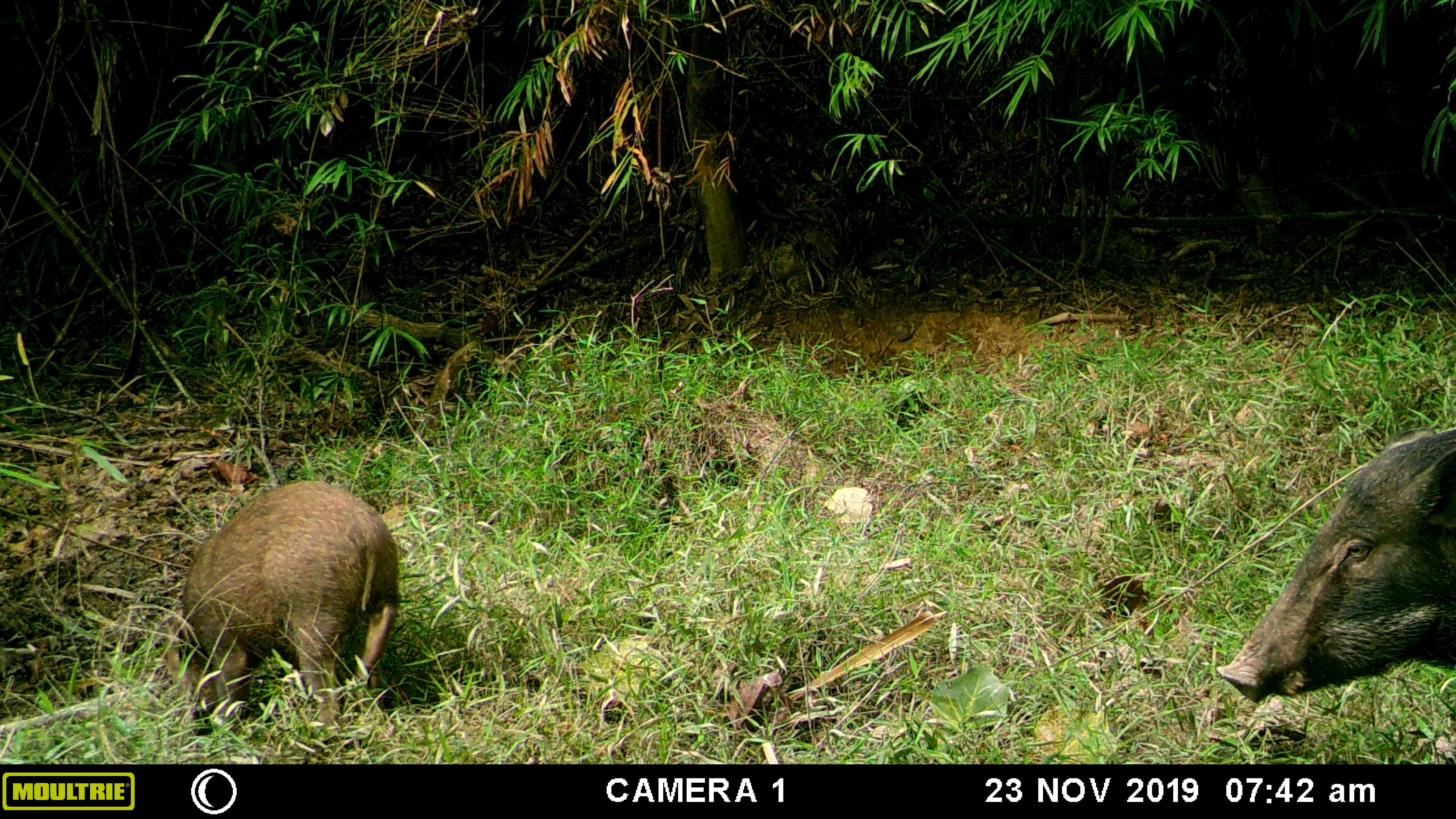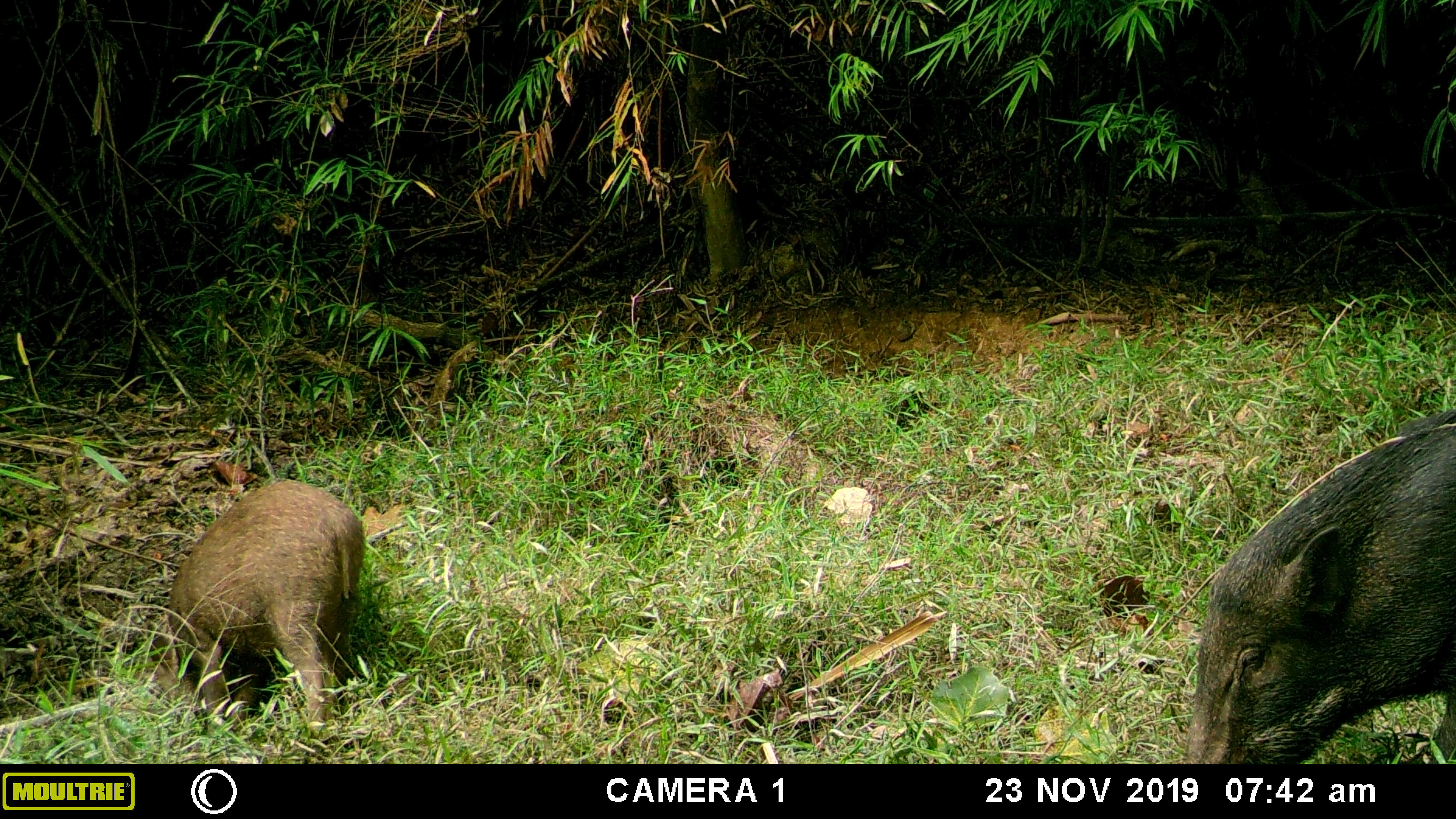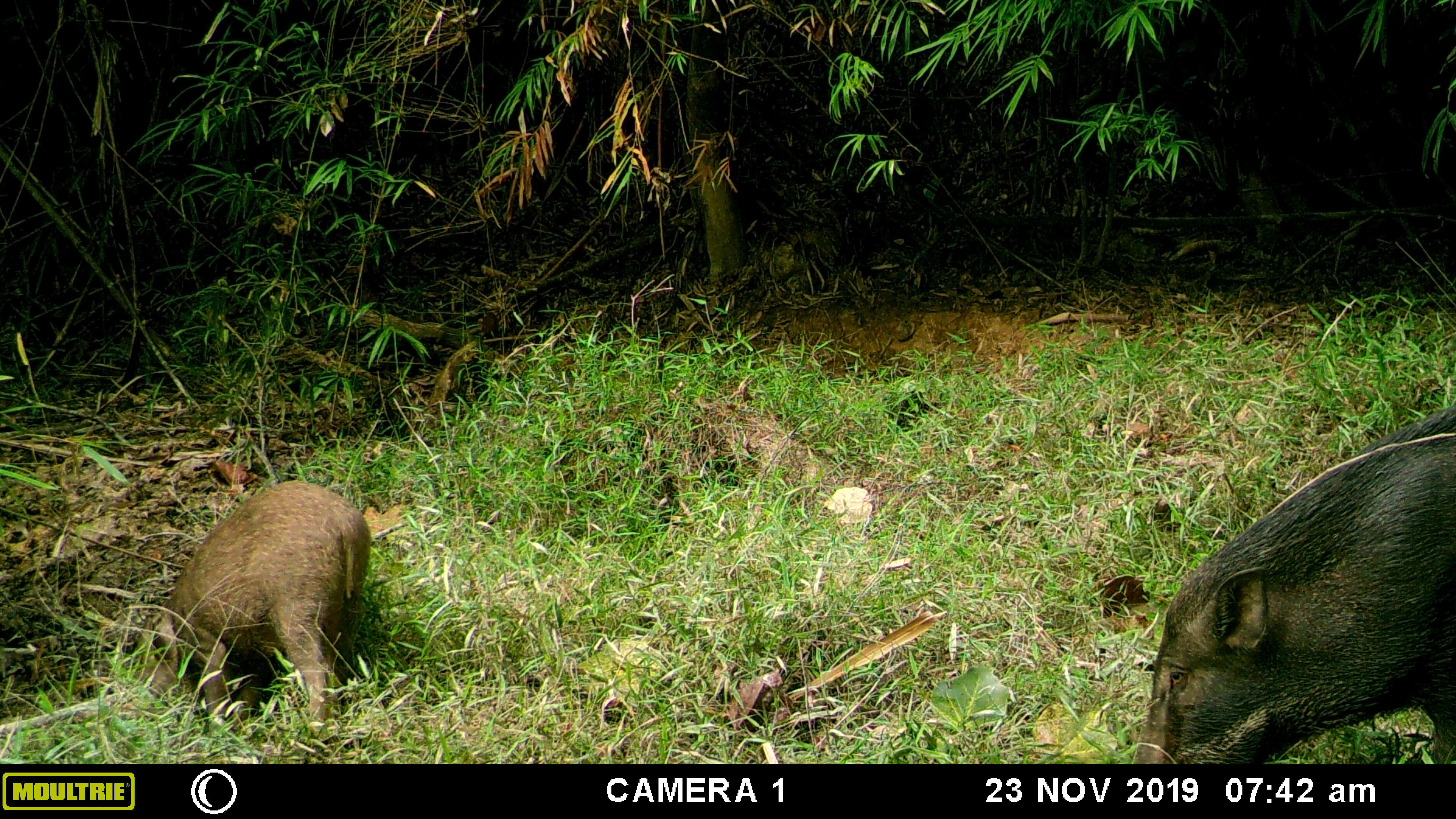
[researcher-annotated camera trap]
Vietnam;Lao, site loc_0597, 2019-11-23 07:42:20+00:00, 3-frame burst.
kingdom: Animalia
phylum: Chordata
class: Mammalia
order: Artiodactyla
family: Suidae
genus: Sus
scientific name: Sus scrofa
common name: eurasian wild pig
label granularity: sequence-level